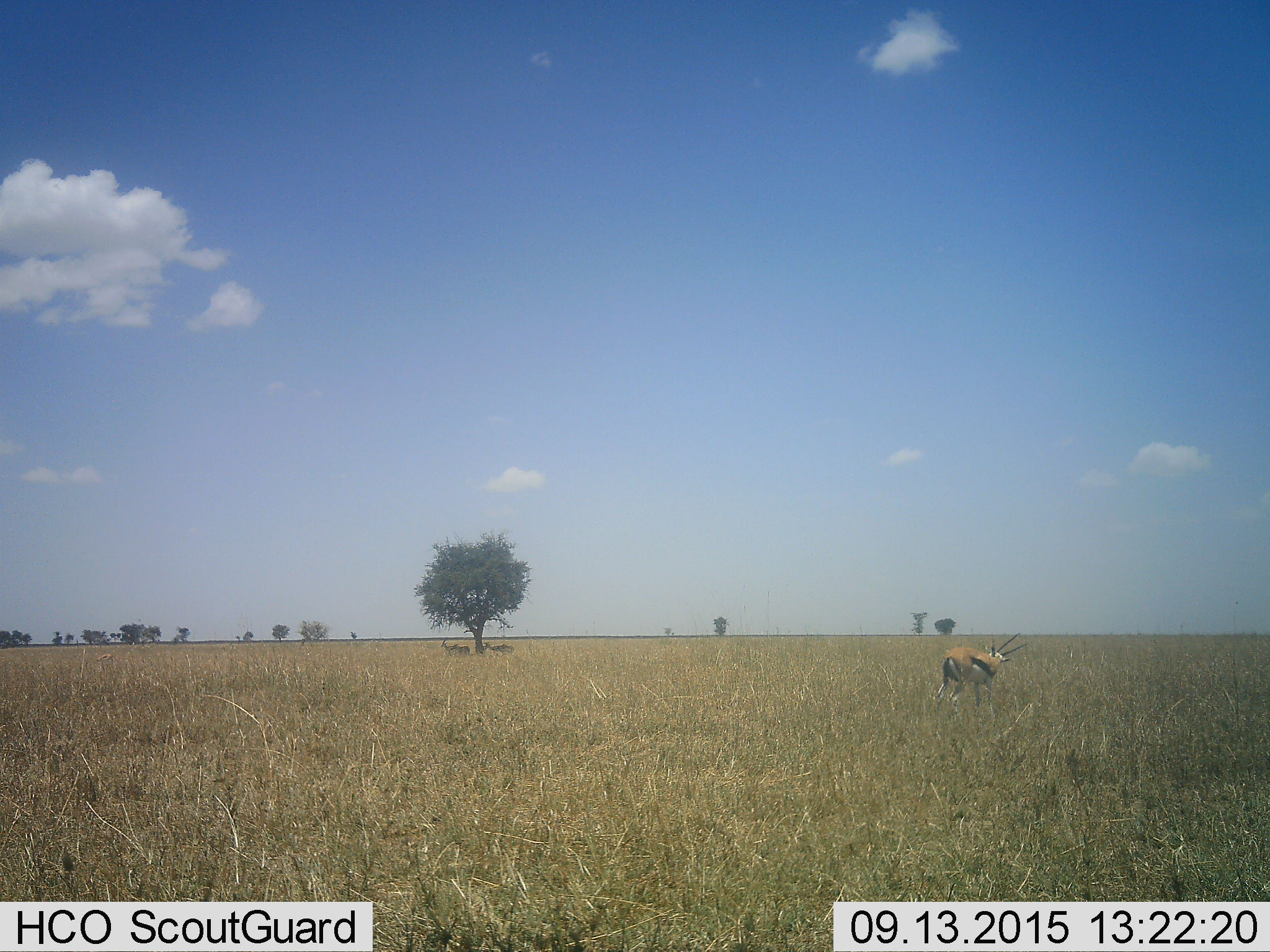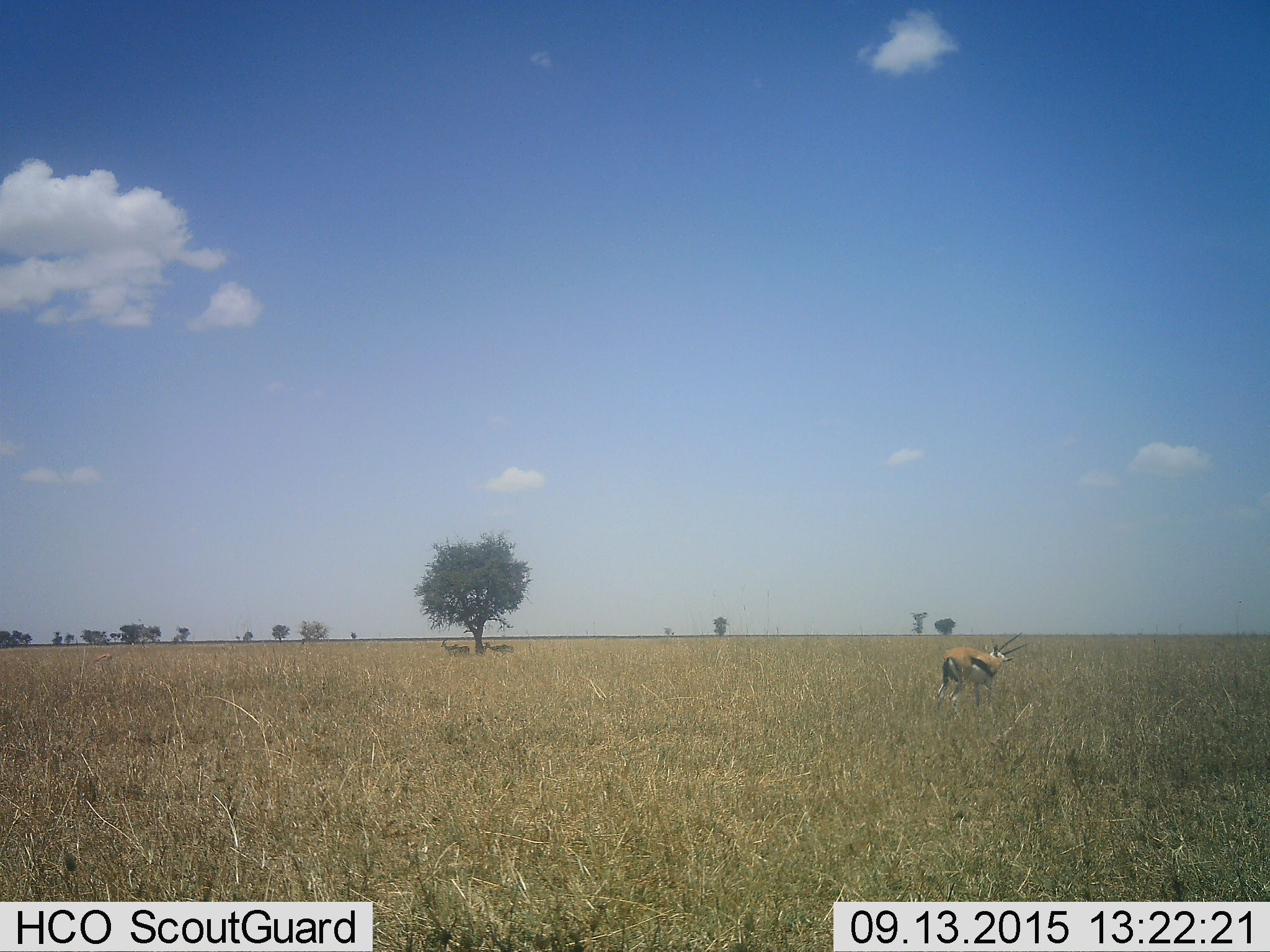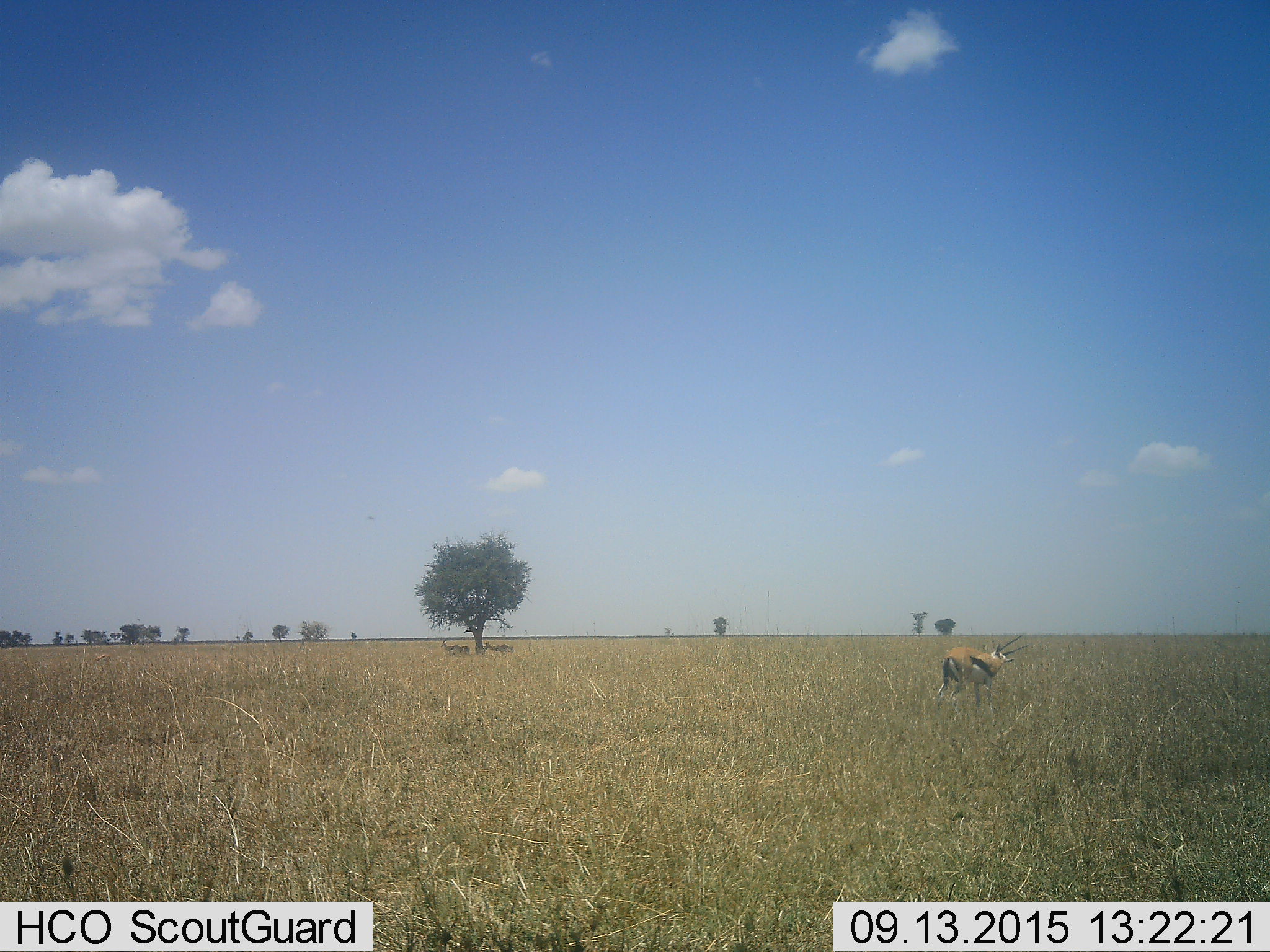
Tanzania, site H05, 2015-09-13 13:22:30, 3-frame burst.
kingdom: Animalia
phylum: Chordata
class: Mammalia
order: Artiodactyla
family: Bovidae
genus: Eudorcas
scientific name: Eudorcas thomsonii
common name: thomson's gazelle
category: gazellethomsons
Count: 3.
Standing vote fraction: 90%.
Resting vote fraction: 30%.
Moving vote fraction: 0%.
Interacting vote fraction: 0%.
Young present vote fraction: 0%.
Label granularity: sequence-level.